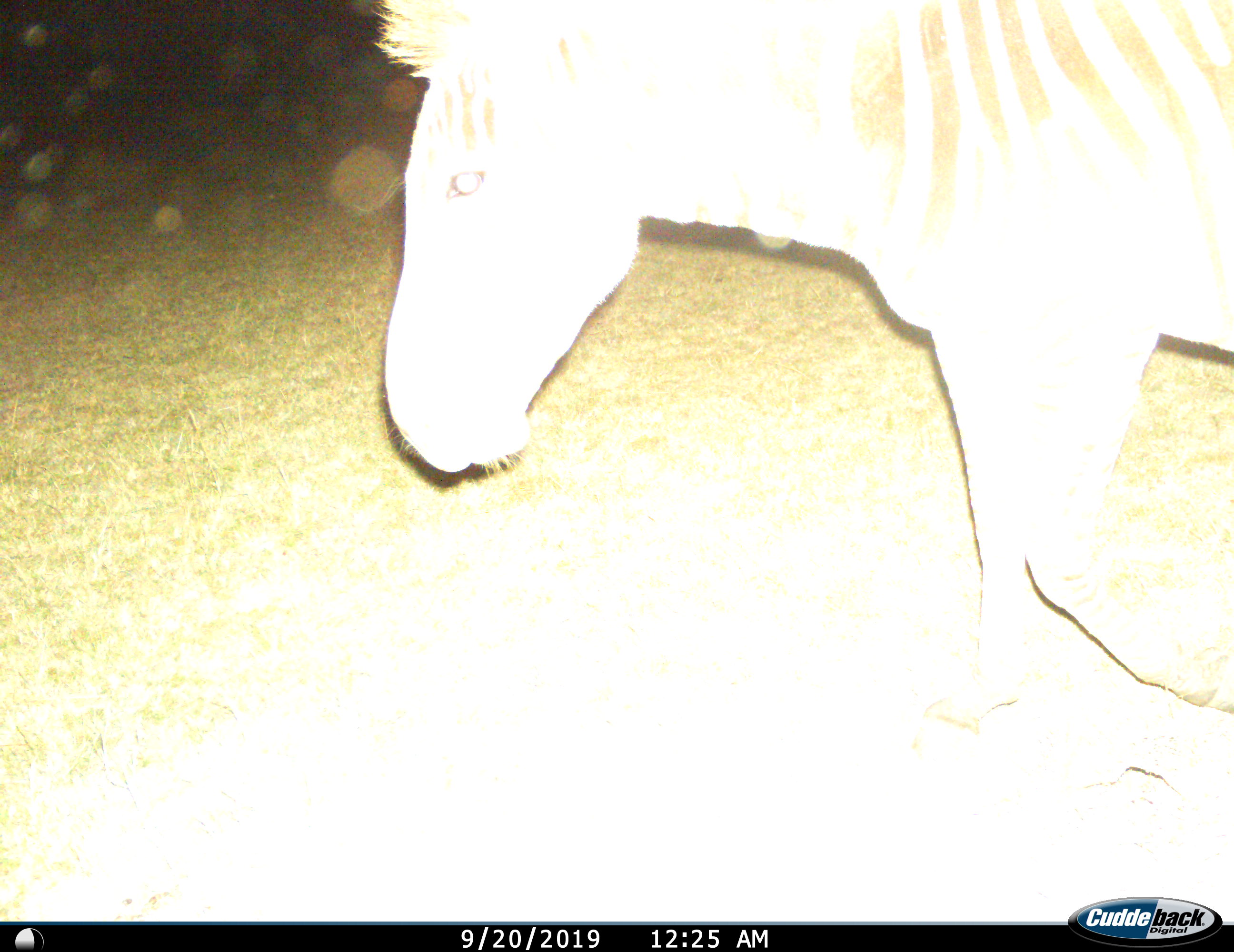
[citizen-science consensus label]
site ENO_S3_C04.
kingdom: Animalia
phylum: Chordata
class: Mammalia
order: Perissodactyla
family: Equidae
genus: Equus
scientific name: Equus quagga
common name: plains zebra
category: zebraplains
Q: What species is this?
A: Zebraplains (plains zebra) (Equus quagga).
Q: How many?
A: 1.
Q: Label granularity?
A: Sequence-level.